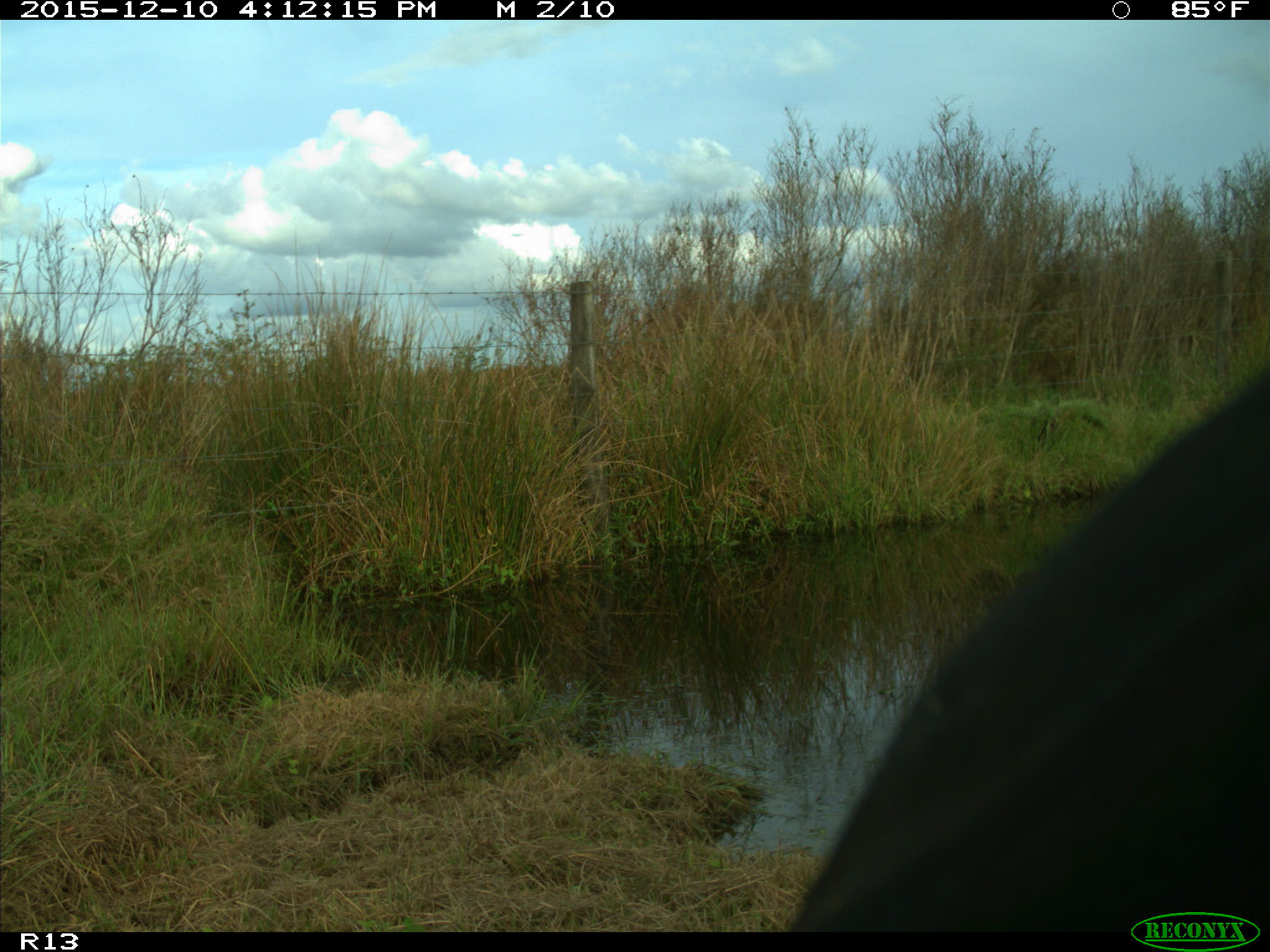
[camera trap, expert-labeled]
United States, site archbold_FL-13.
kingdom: Animalia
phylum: Chordata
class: Mammalia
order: Artiodactyla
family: Bovidae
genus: Bos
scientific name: Bos taurus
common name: domestic cow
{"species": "Bos taurus (domestic cow)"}